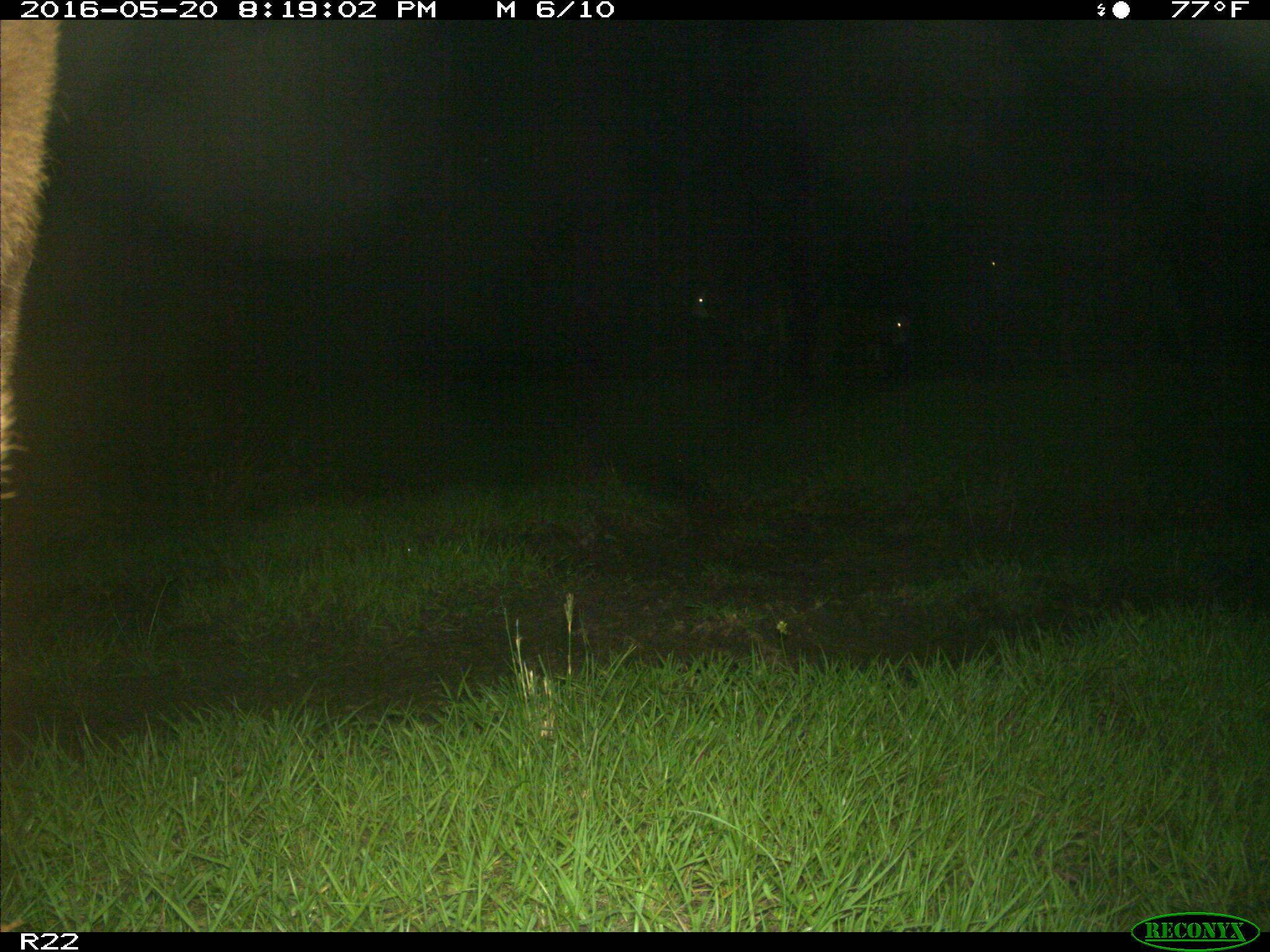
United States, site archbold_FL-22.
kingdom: Animalia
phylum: Chordata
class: Mammalia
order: Artiodactyla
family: Bovidae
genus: Bos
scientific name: Bos taurus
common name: domestic cow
Bos taurus (domestic cow).